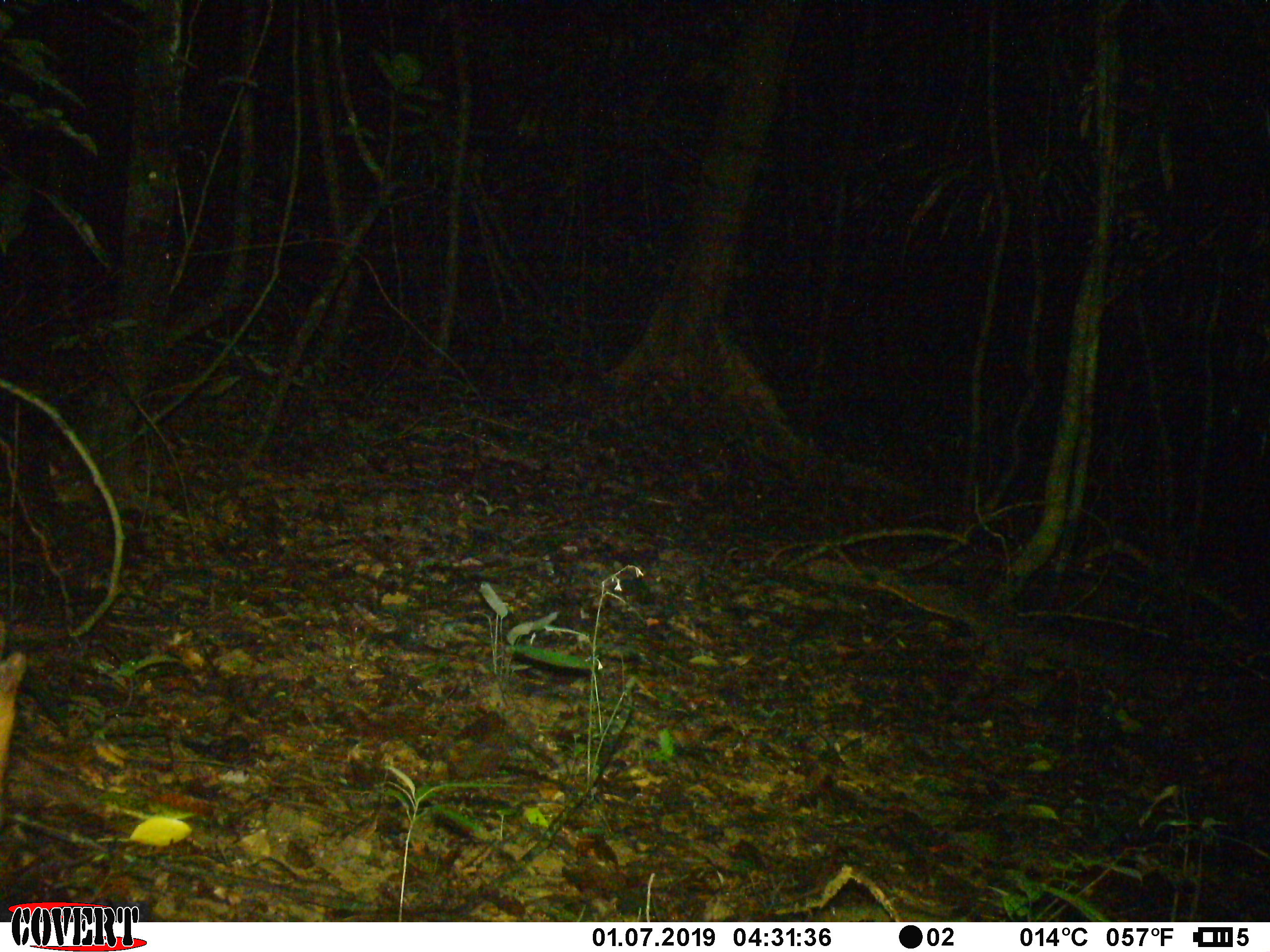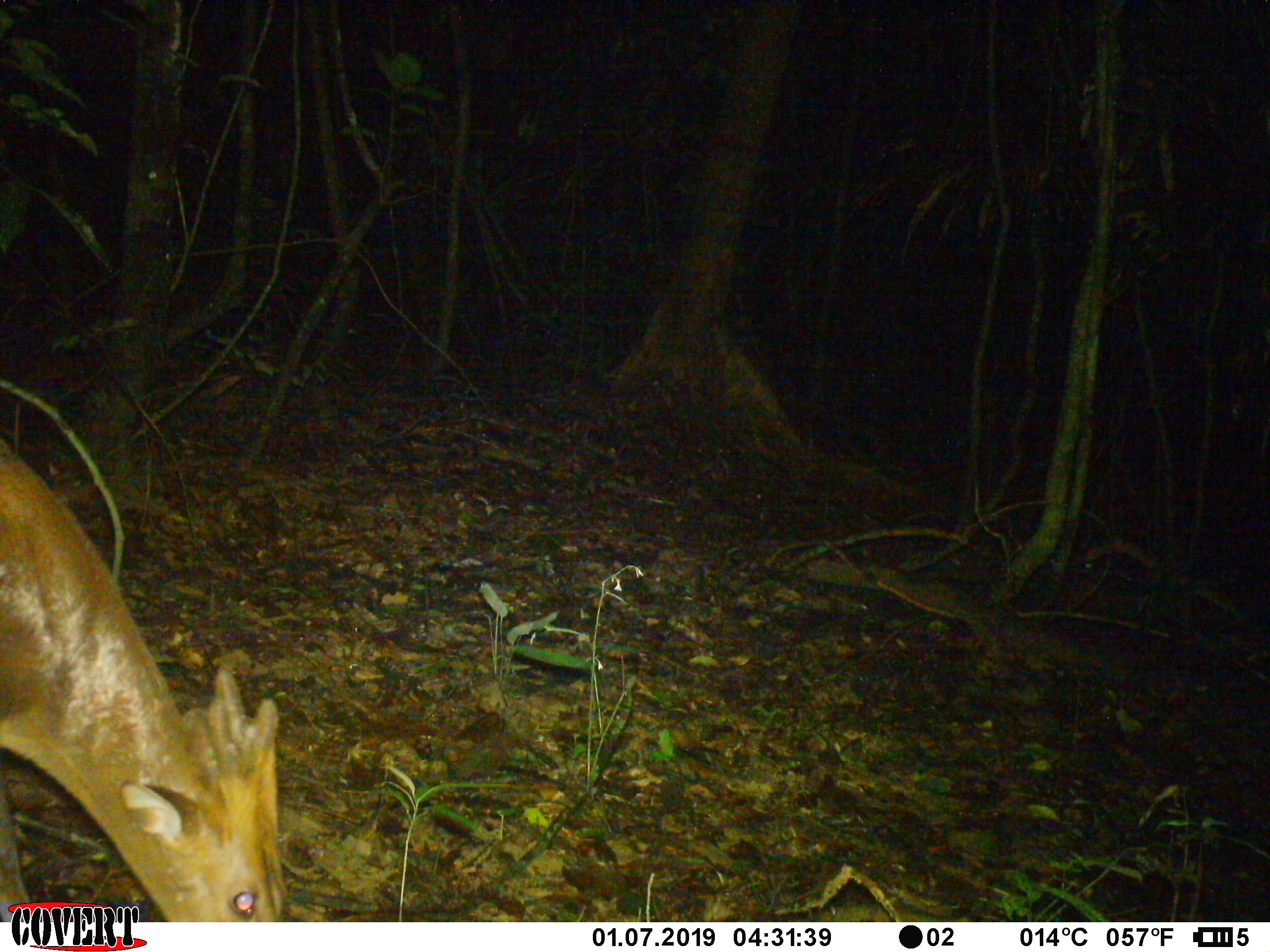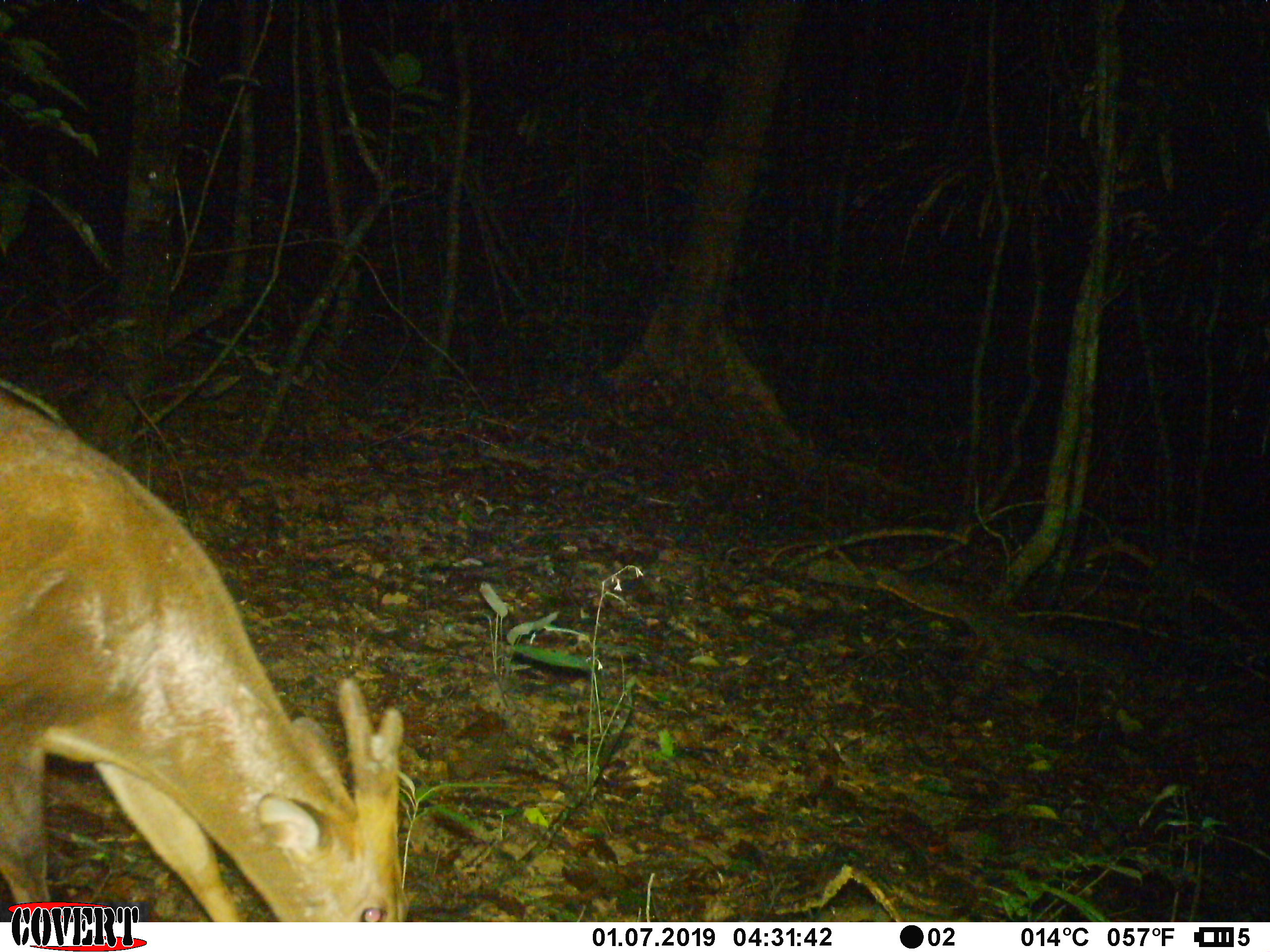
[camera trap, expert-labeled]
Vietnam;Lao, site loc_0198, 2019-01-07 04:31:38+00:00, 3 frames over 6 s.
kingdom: Animalia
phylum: Chordata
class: Mammalia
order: Artiodactyla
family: Cervidae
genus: Muntiacus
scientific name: Muntiacus vuquangensis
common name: large-antlered muntjac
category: large antlered muntjac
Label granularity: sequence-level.